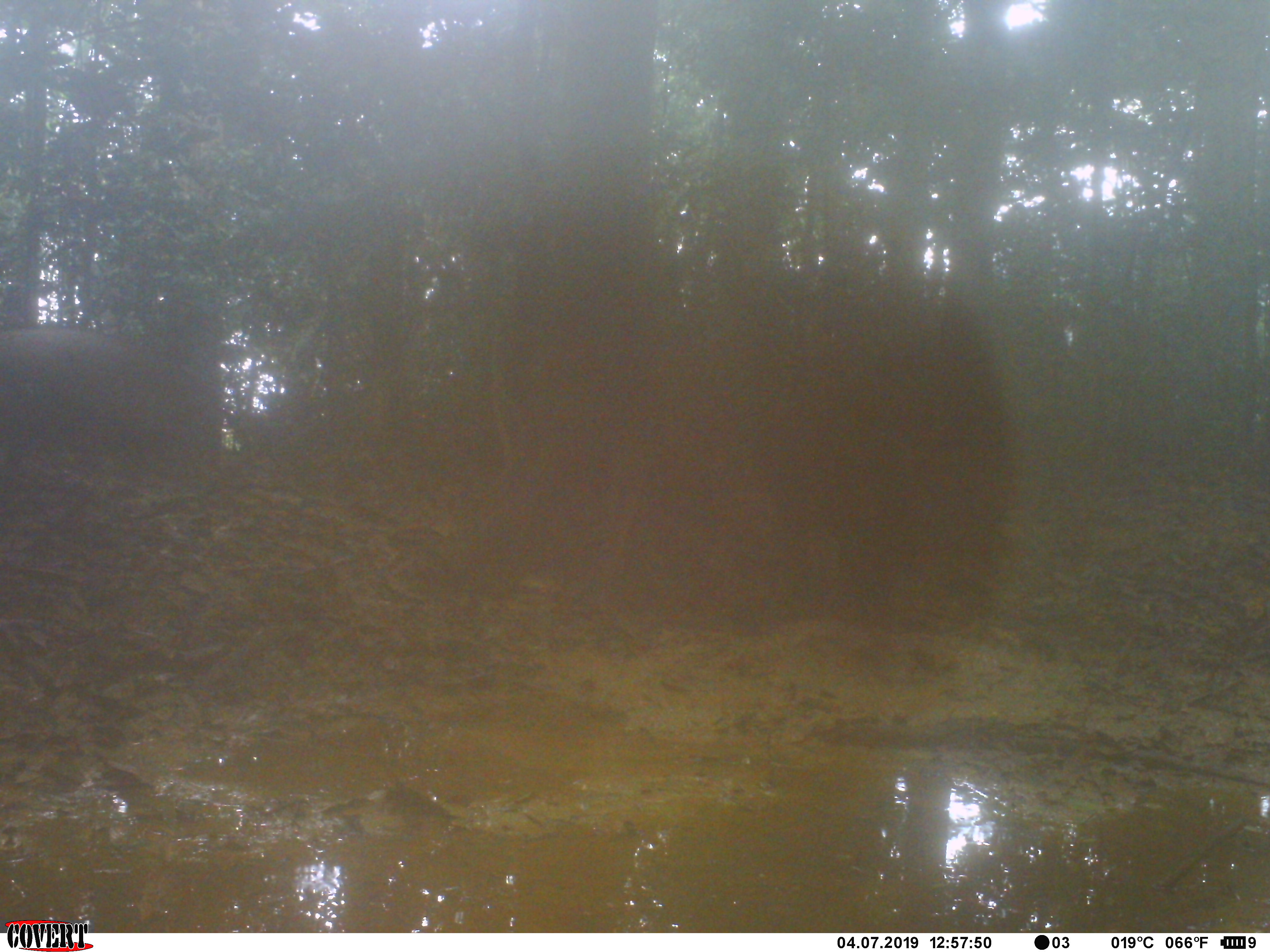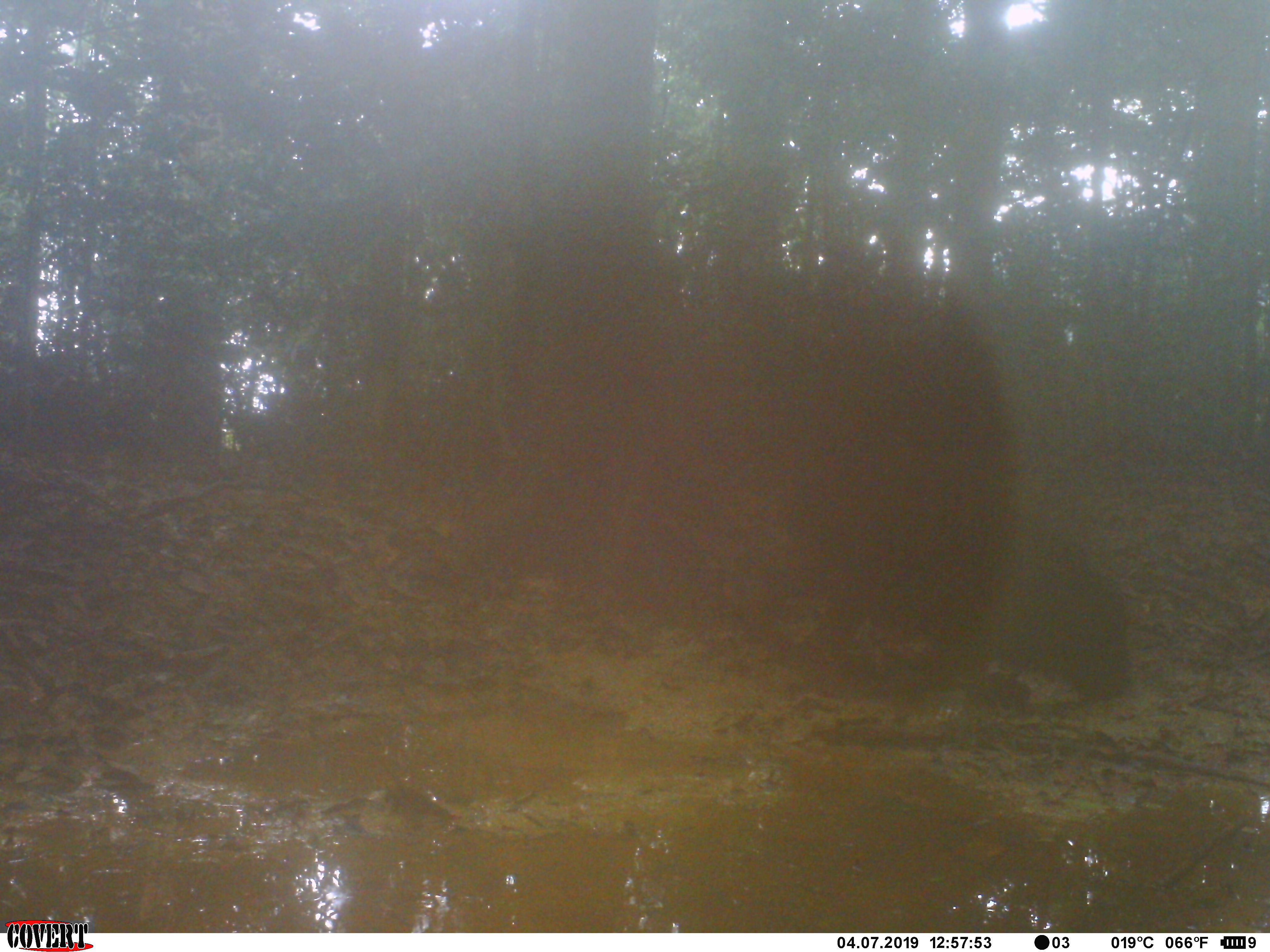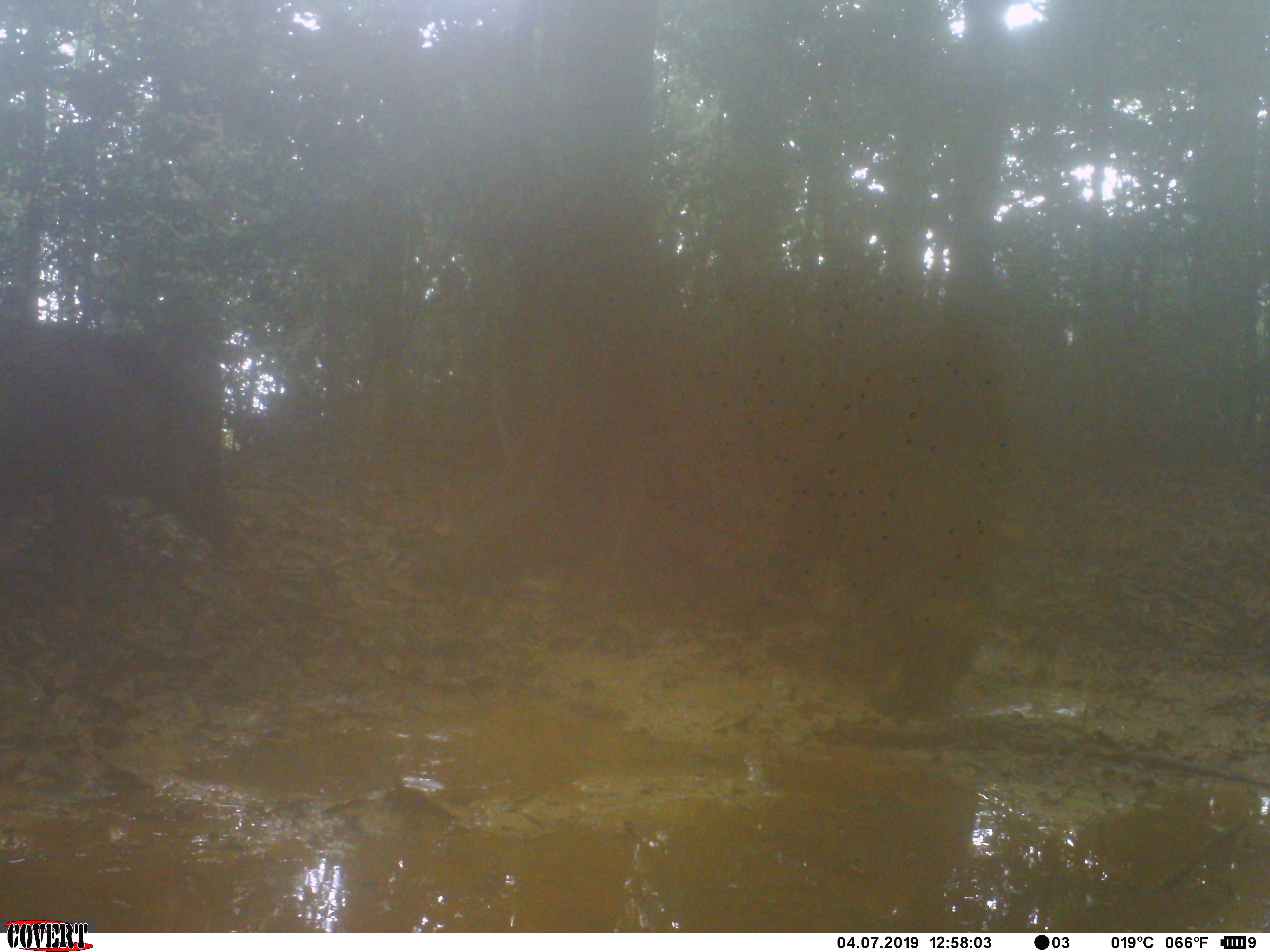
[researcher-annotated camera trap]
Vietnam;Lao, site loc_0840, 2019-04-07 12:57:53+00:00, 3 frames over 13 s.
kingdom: Animalia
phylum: Chordata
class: Mammalia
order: Artiodactyla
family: Suidae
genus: Sus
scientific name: Sus scrofa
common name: eurasian wild pig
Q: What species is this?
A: Eurasian wild pig (Sus scrofa).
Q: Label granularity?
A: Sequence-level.